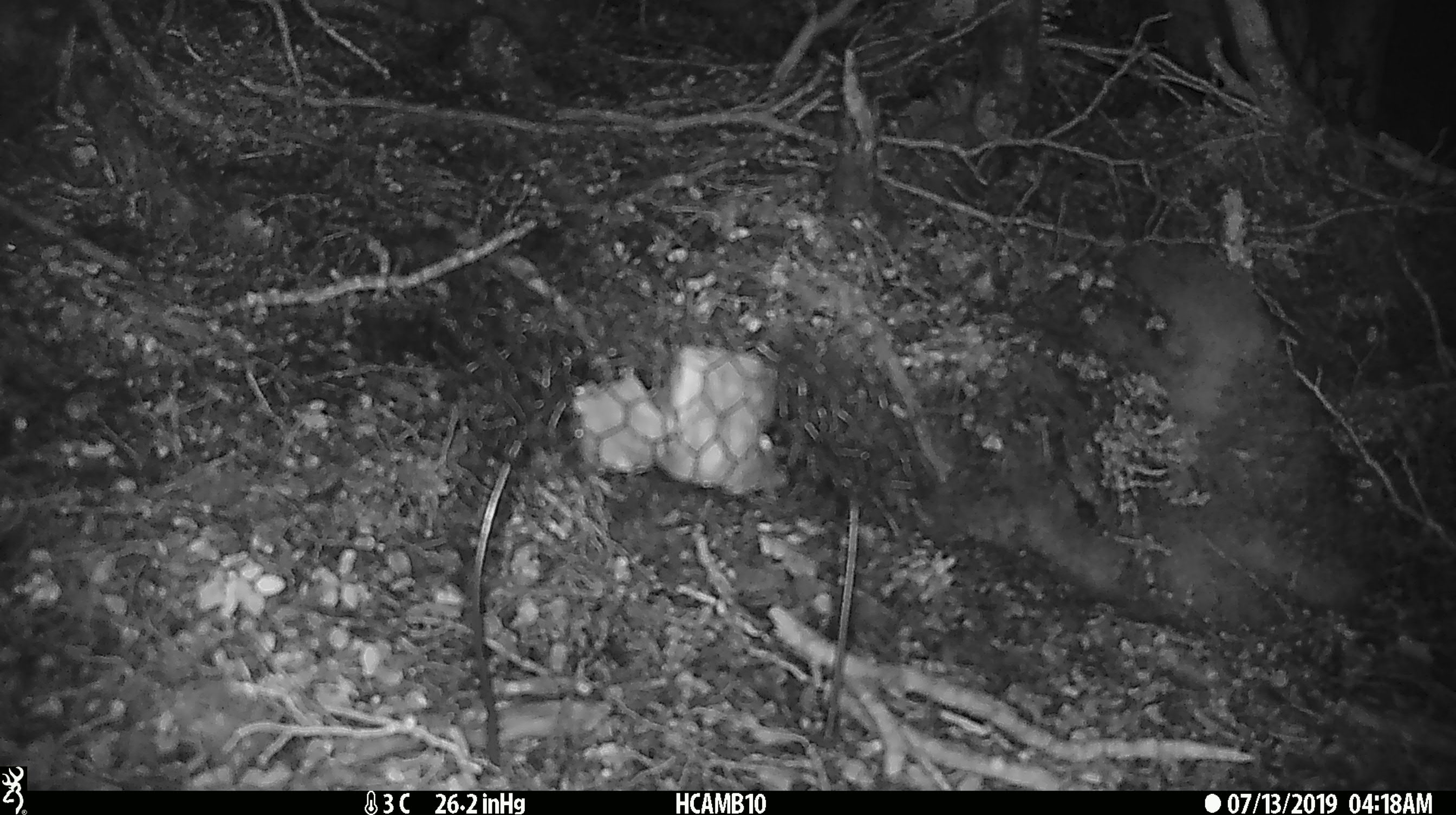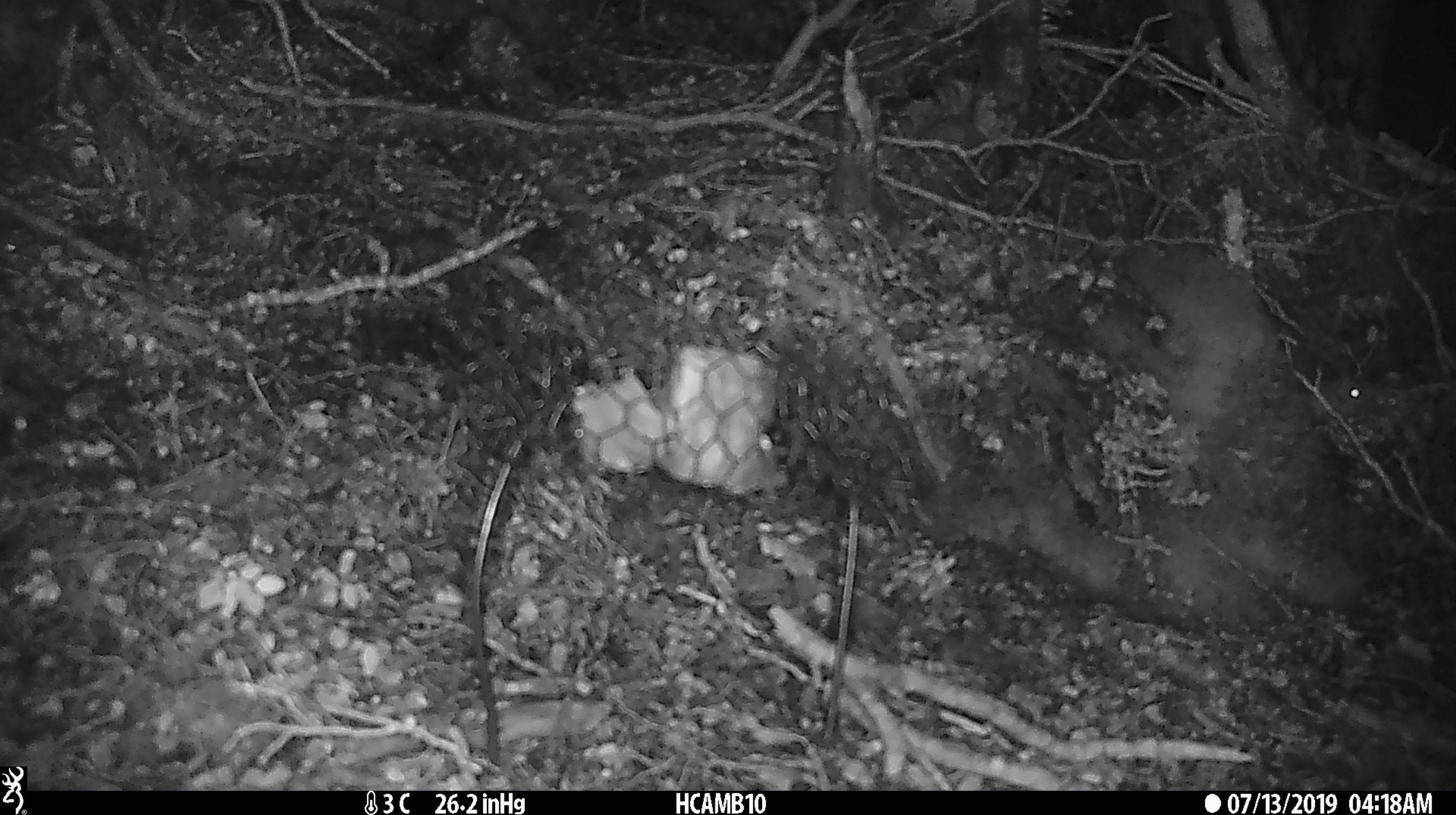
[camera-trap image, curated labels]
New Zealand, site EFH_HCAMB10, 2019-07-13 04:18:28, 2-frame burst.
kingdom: Animalia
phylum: Chordata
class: Mammalia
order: Rodentia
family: Muridae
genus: Mus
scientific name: Mus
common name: mouse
Mouse (Mus).